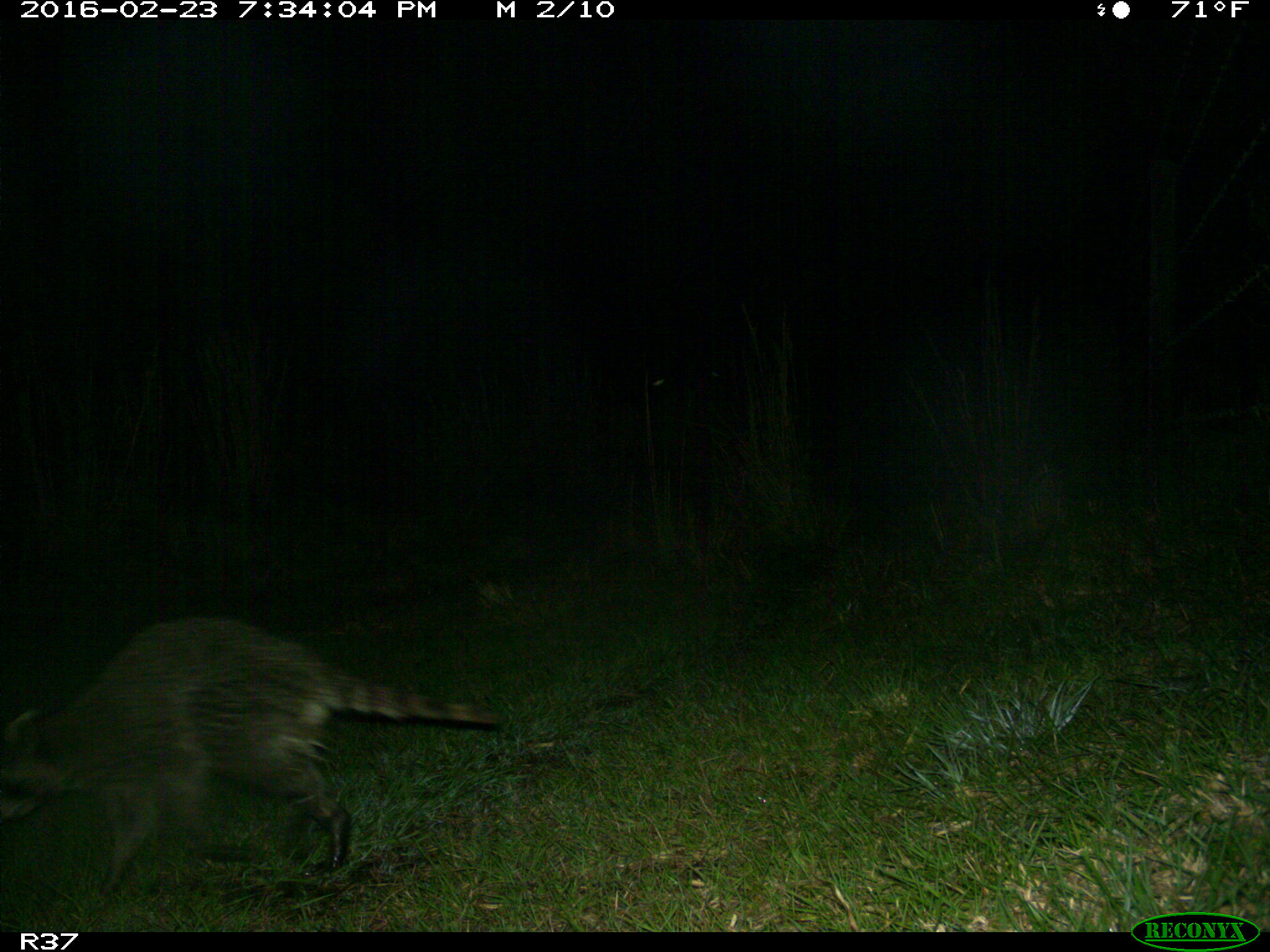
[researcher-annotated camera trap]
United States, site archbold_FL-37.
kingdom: Animalia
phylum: Chordata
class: Mammalia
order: Carnivora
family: Procyonidae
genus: Procyon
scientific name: Procyon lotor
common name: common raccoon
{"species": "Procyon lotor (common raccoon)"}